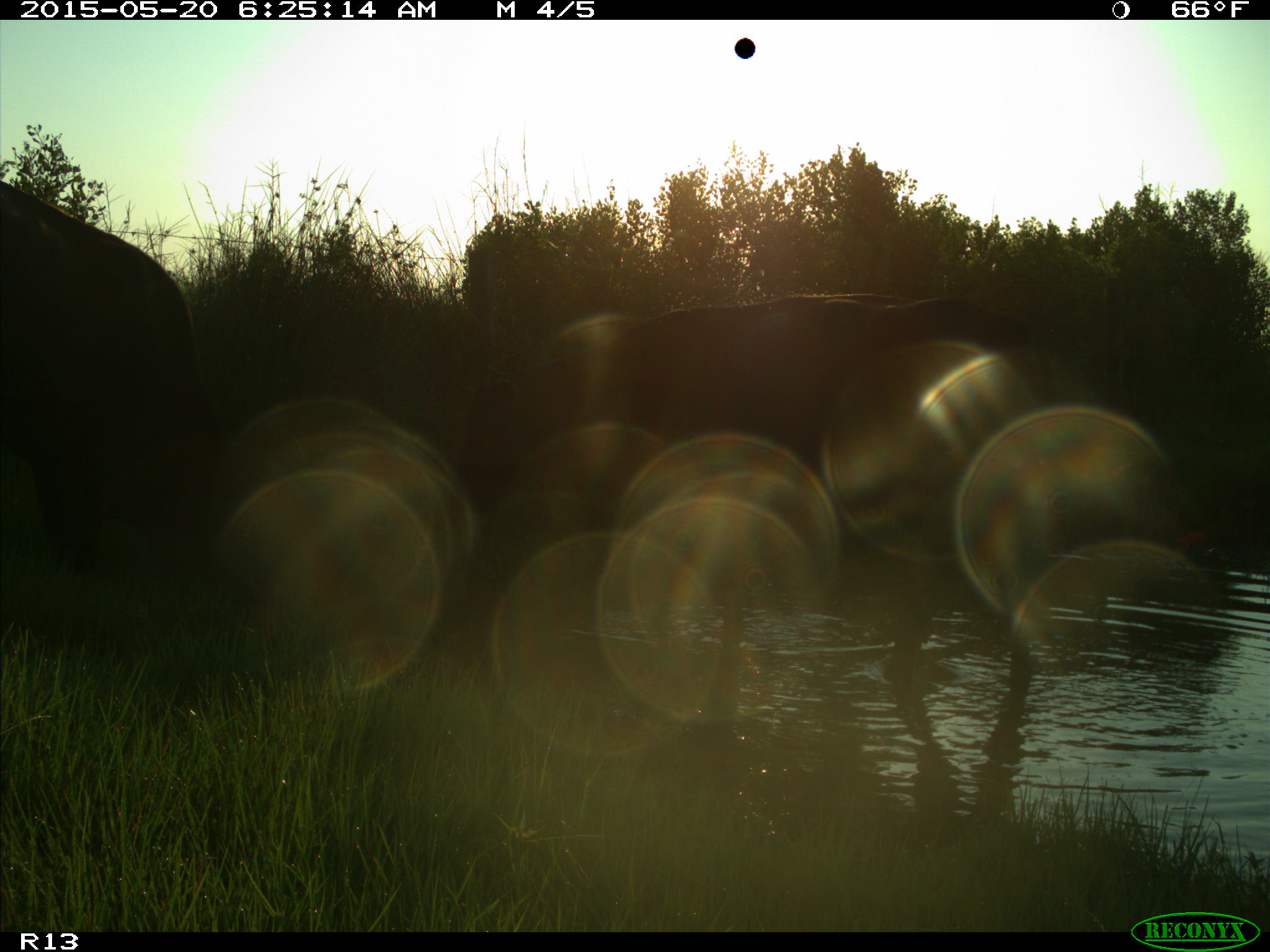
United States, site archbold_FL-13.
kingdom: Animalia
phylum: Chordata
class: Mammalia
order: Artiodactyla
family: Bovidae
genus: Bos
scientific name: Bos taurus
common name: domestic cow